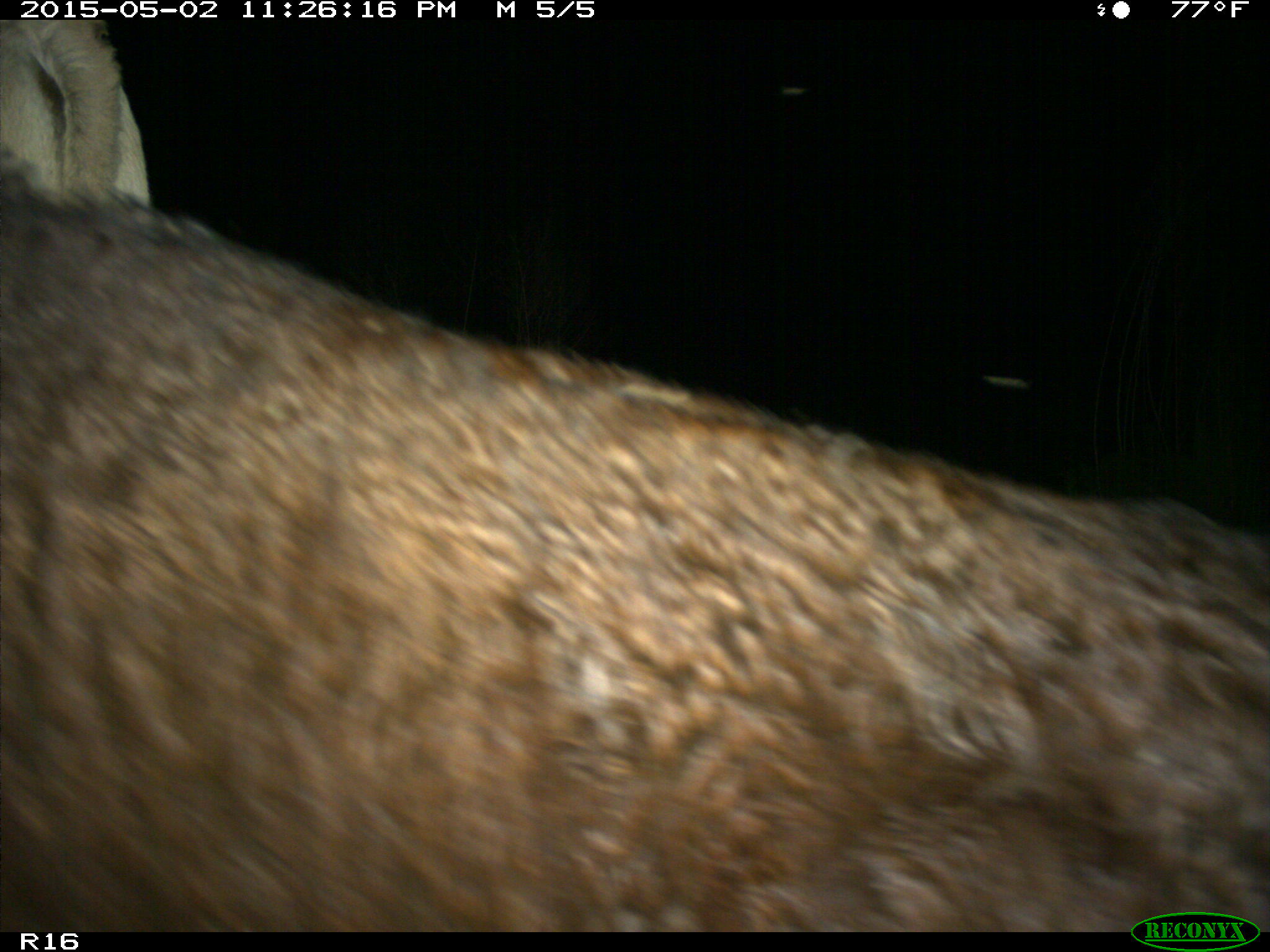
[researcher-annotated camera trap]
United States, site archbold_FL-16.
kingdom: Animalia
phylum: Chordata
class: Mammalia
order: Artiodactyla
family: Bovidae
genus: Bos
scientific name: Bos taurus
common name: domestic cow